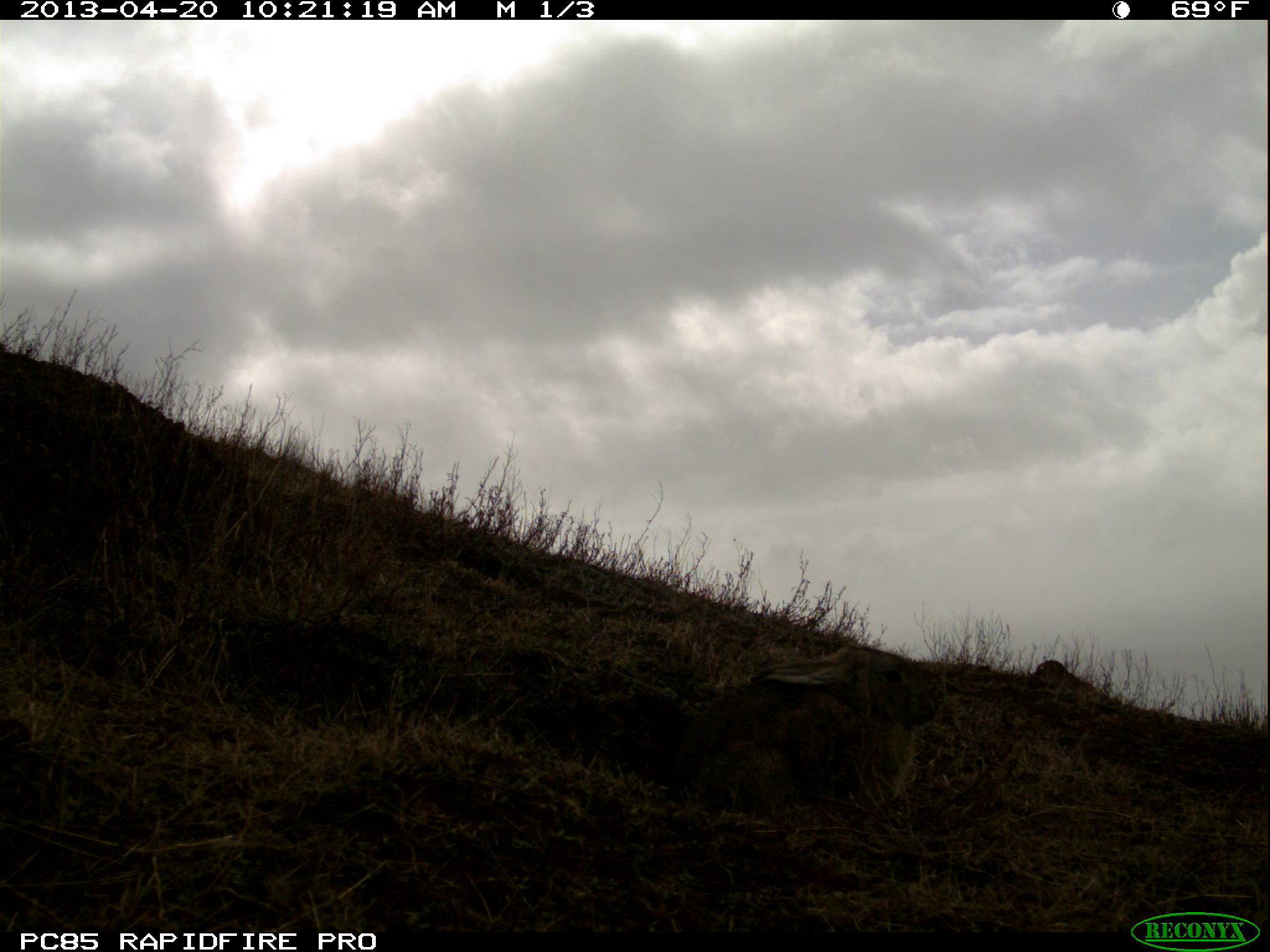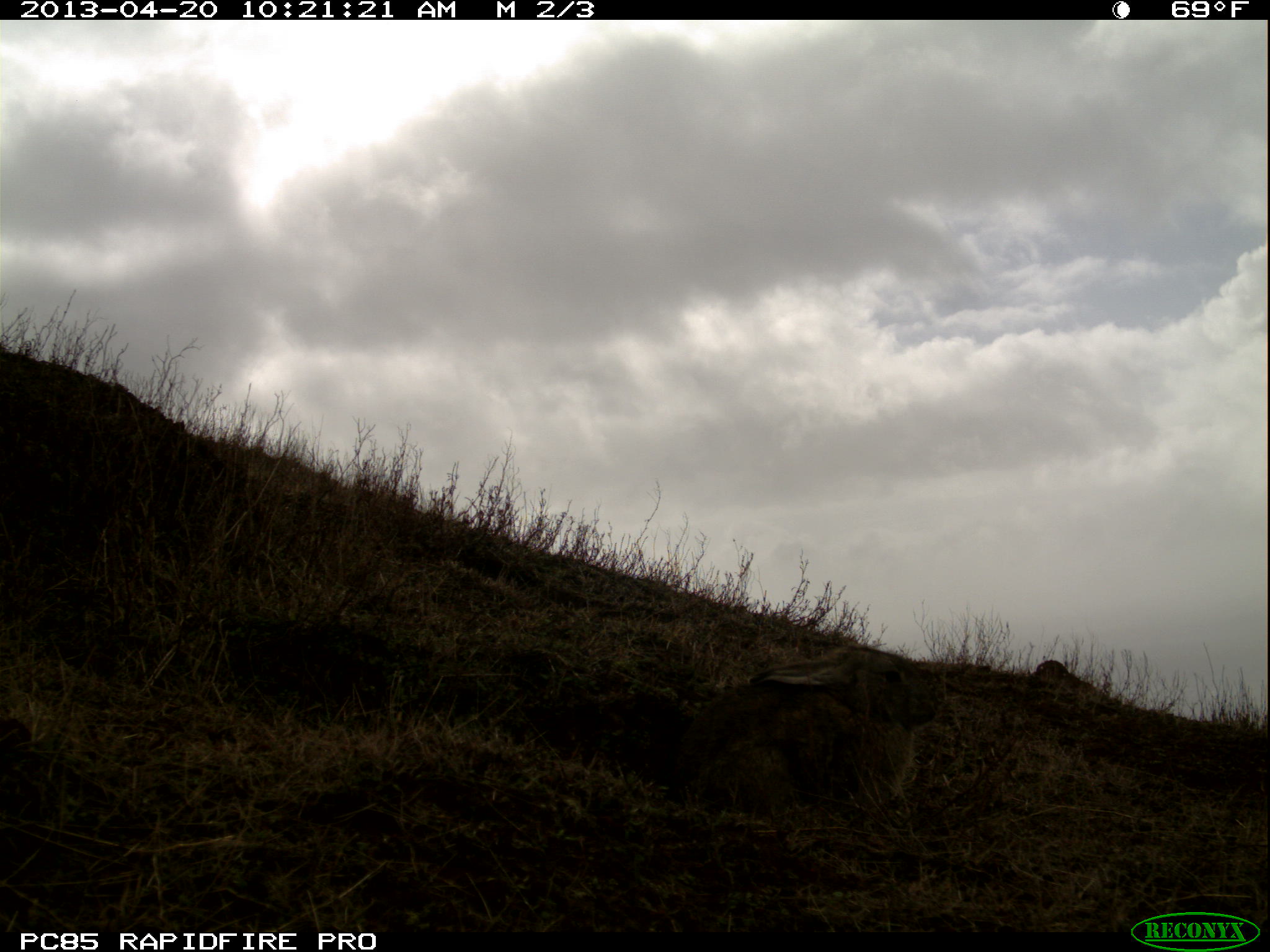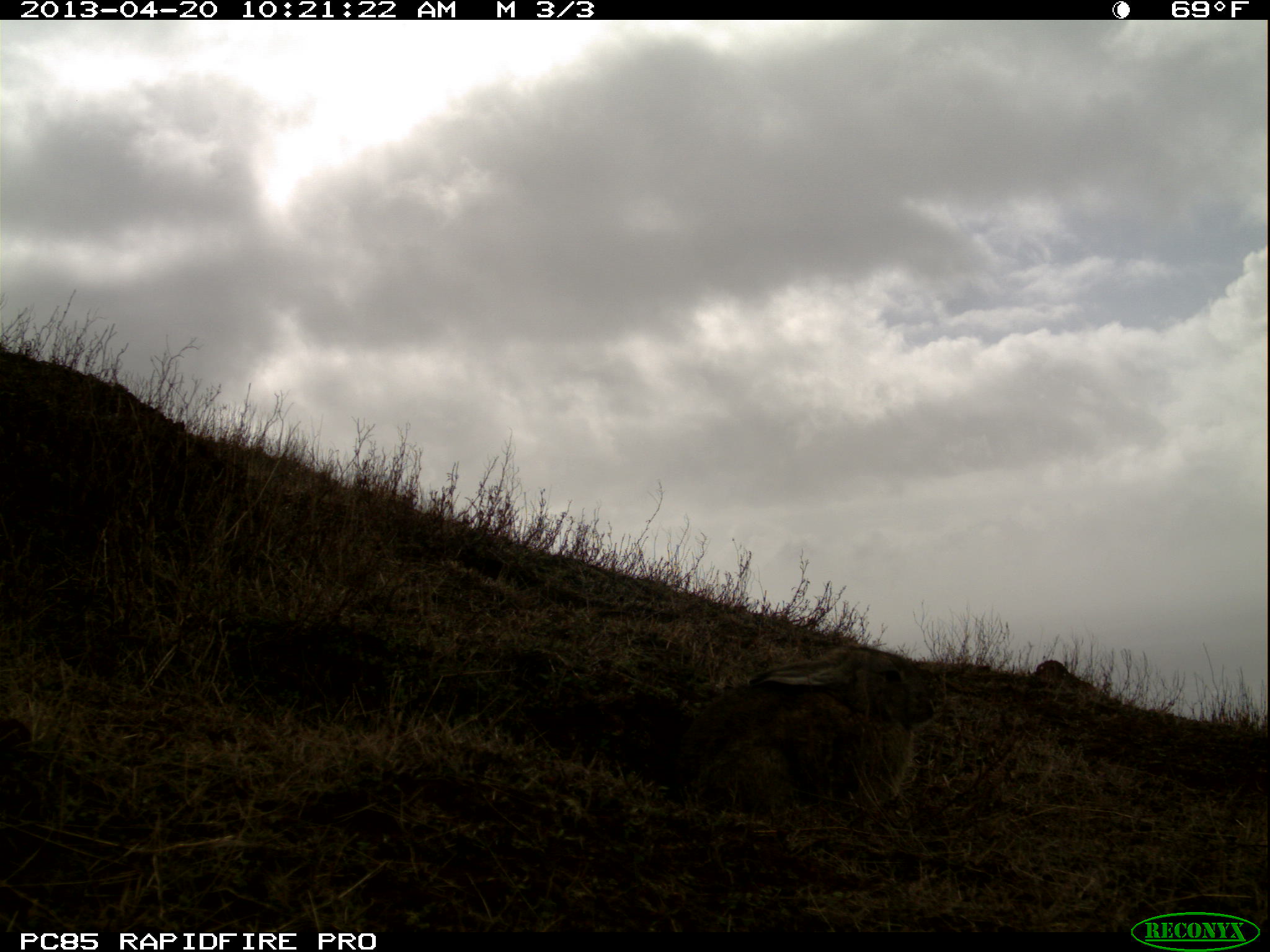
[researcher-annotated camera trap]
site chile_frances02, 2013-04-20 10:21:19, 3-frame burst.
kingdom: Animalia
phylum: Chordata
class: Mammalia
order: Lagomorpha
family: Leporidae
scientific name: Leporidae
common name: rabbits and hares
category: rabbit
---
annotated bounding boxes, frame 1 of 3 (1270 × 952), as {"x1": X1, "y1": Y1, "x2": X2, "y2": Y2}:
rabbit: {"x1": 660, "y1": 645, "x2": 948, "y2": 826}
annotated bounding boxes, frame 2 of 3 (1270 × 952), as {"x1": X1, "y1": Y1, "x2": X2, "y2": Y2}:
rabbit: {"x1": 670, "y1": 648, "x2": 947, "y2": 826}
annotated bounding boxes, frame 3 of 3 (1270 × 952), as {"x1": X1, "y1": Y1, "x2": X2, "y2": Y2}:
rabbit: {"x1": 669, "y1": 650, "x2": 938, "y2": 826}